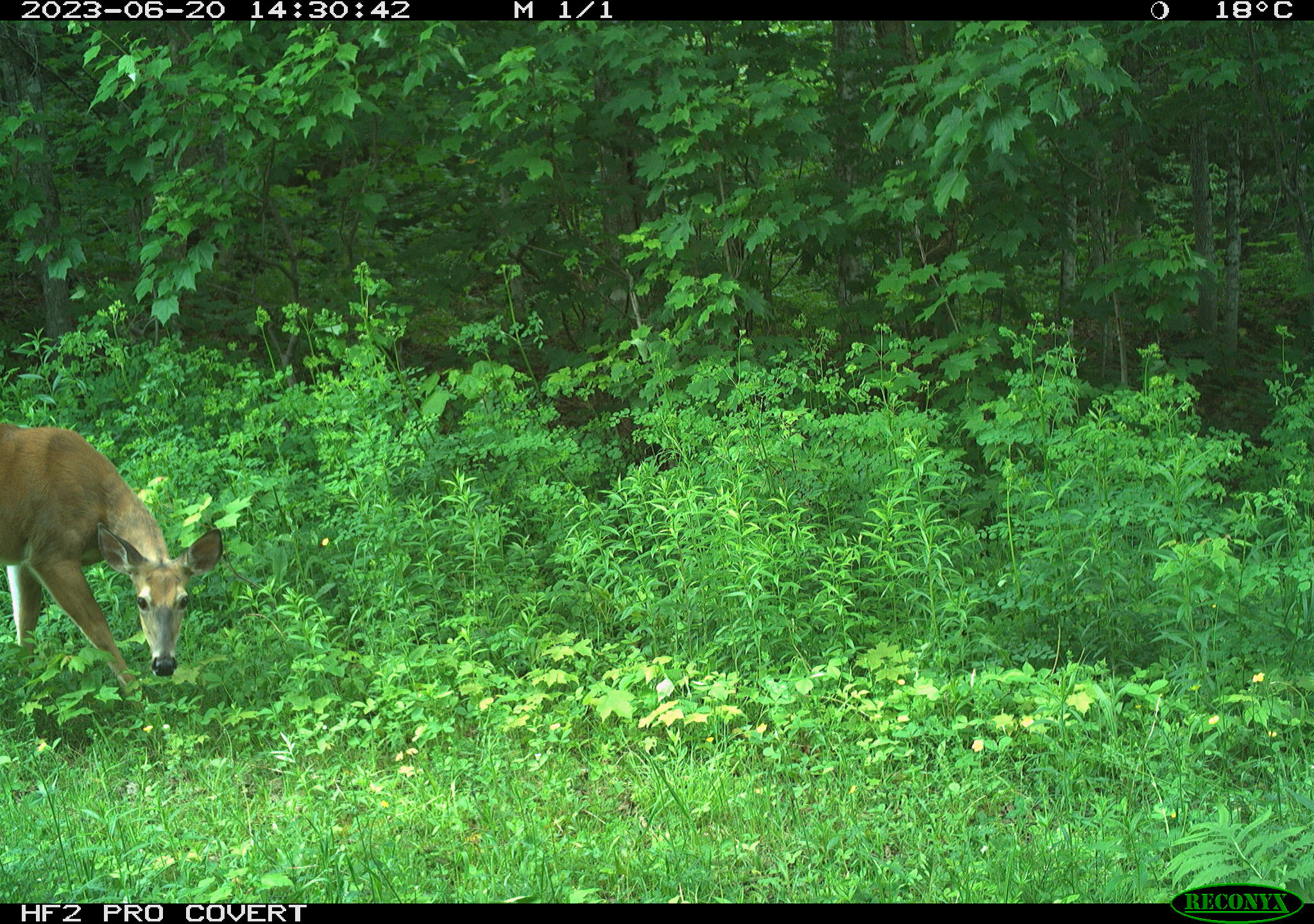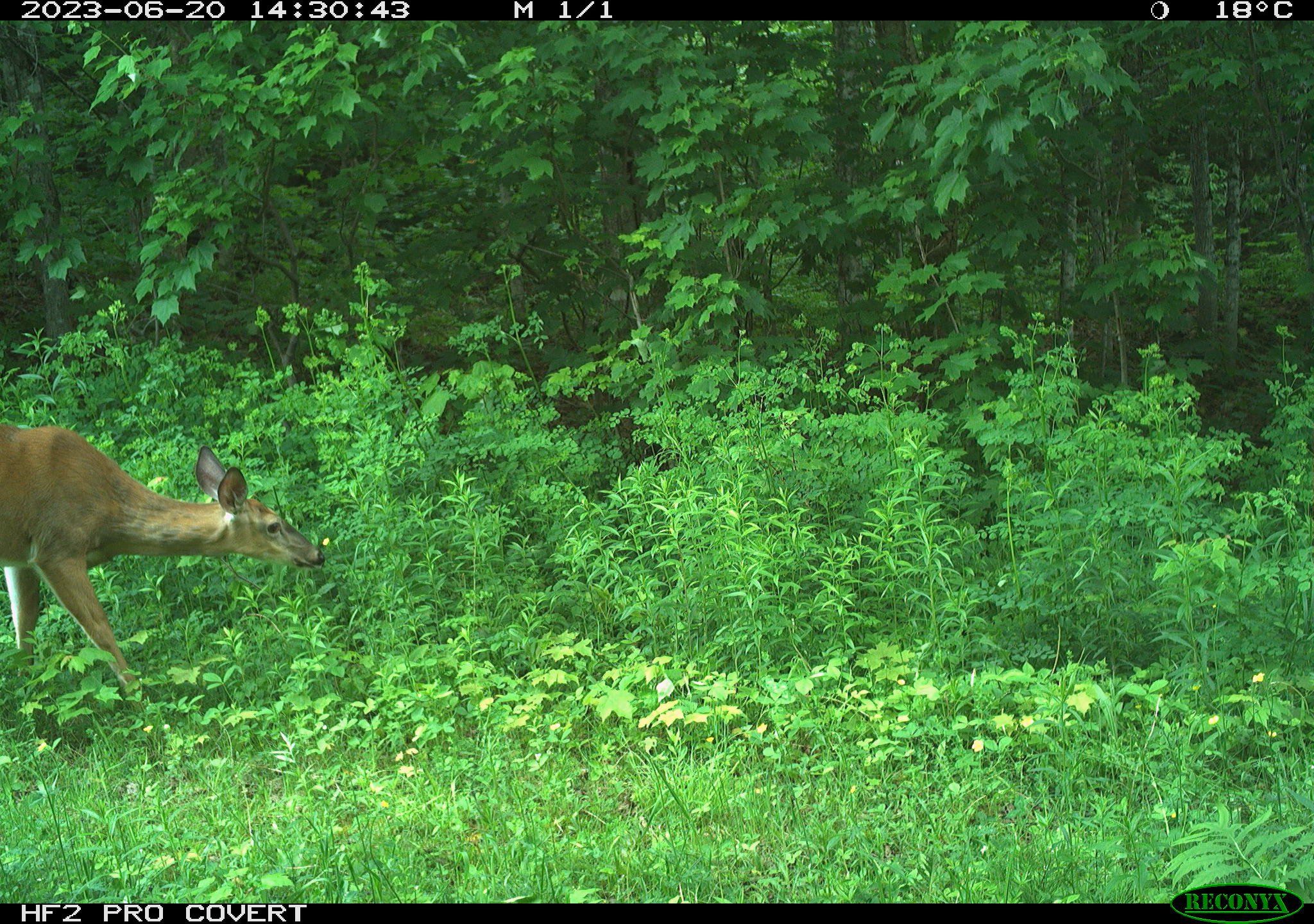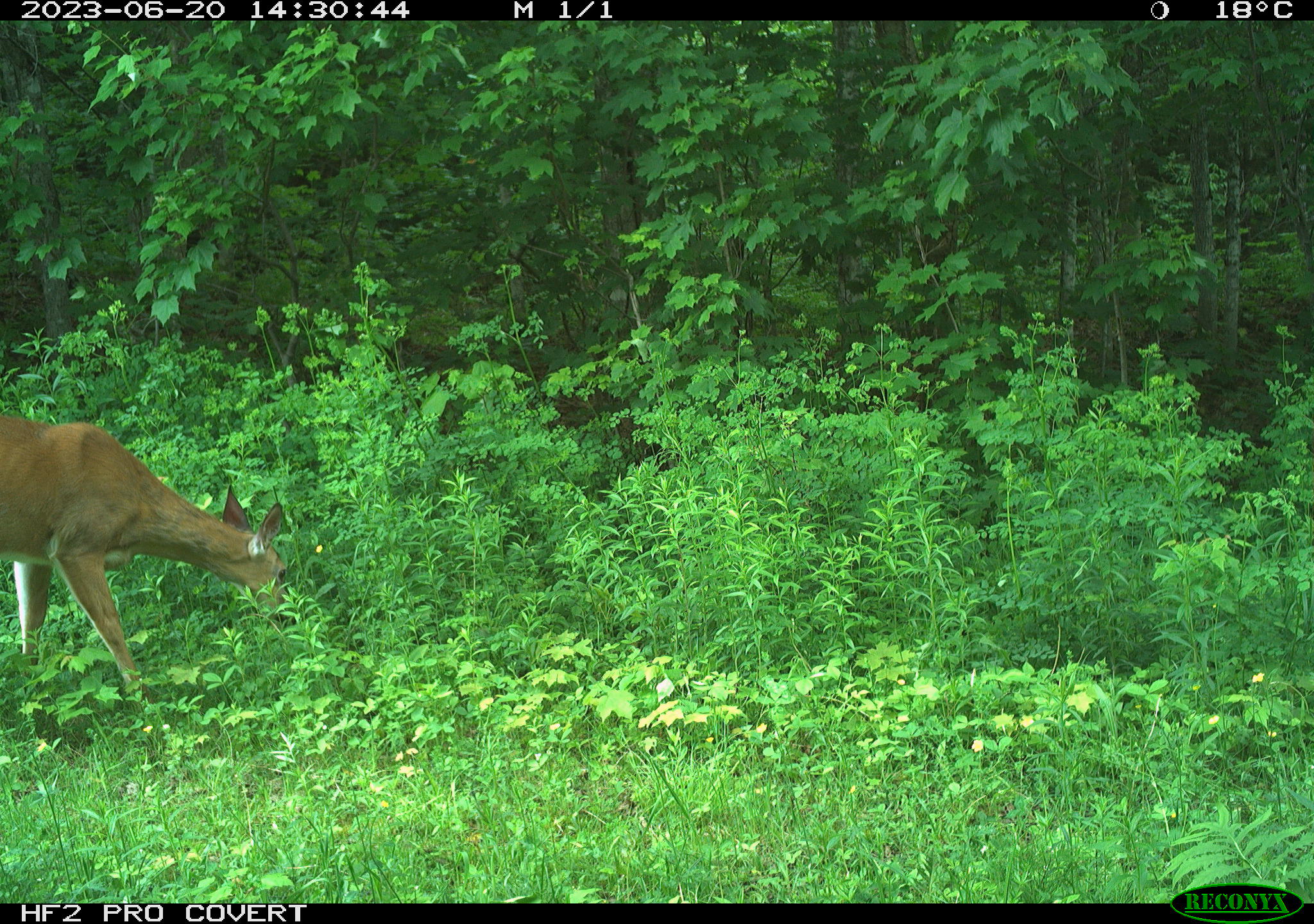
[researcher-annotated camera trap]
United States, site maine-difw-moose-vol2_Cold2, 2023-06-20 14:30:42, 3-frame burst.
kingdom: Animalia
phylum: Chordata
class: Mammalia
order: Artiodactyla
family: Cervidae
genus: Odocoileus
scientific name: Odocoileus virginianus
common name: white-tailed deer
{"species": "white-tailed deer (Odocoileus virginianus)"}